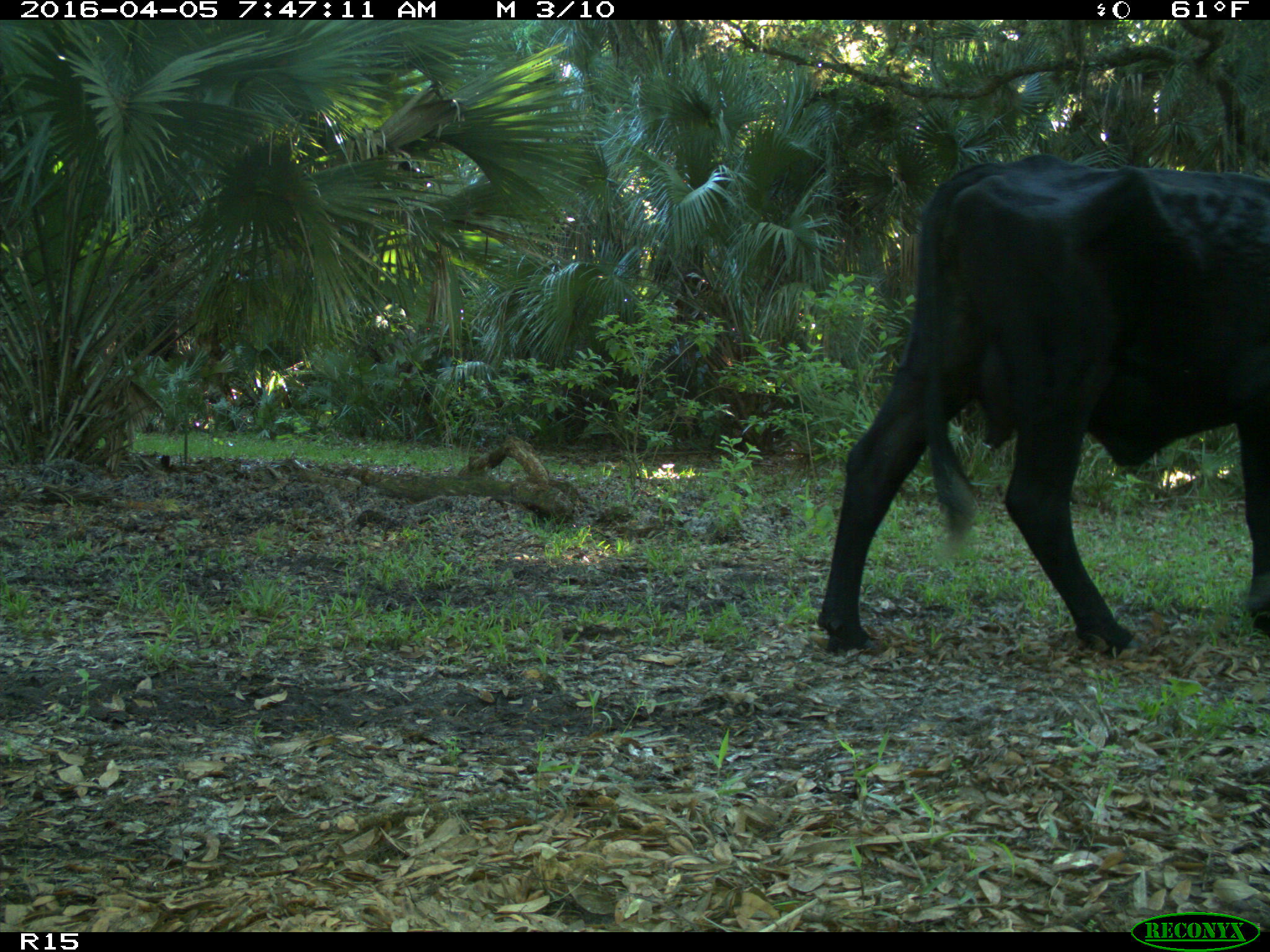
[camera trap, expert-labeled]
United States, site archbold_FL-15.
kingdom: Animalia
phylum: Chordata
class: Mammalia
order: Artiodactyla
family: Bovidae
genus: Bos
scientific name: Bos taurus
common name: domestic cow